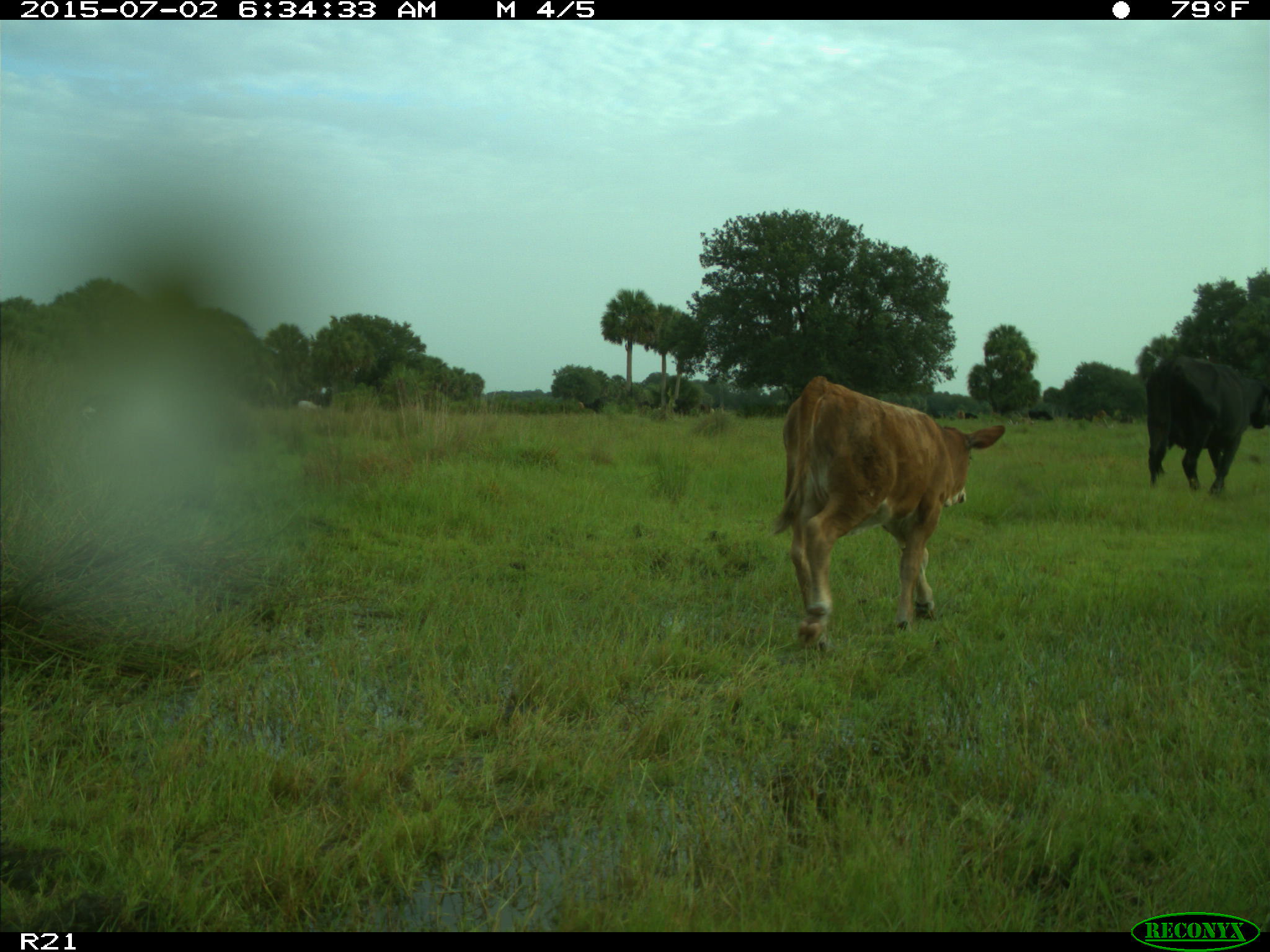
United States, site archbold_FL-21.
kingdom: Animalia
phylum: Chordata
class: Mammalia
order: Artiodactyla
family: Bovidae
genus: Bos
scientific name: Bos taurus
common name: domestic cow